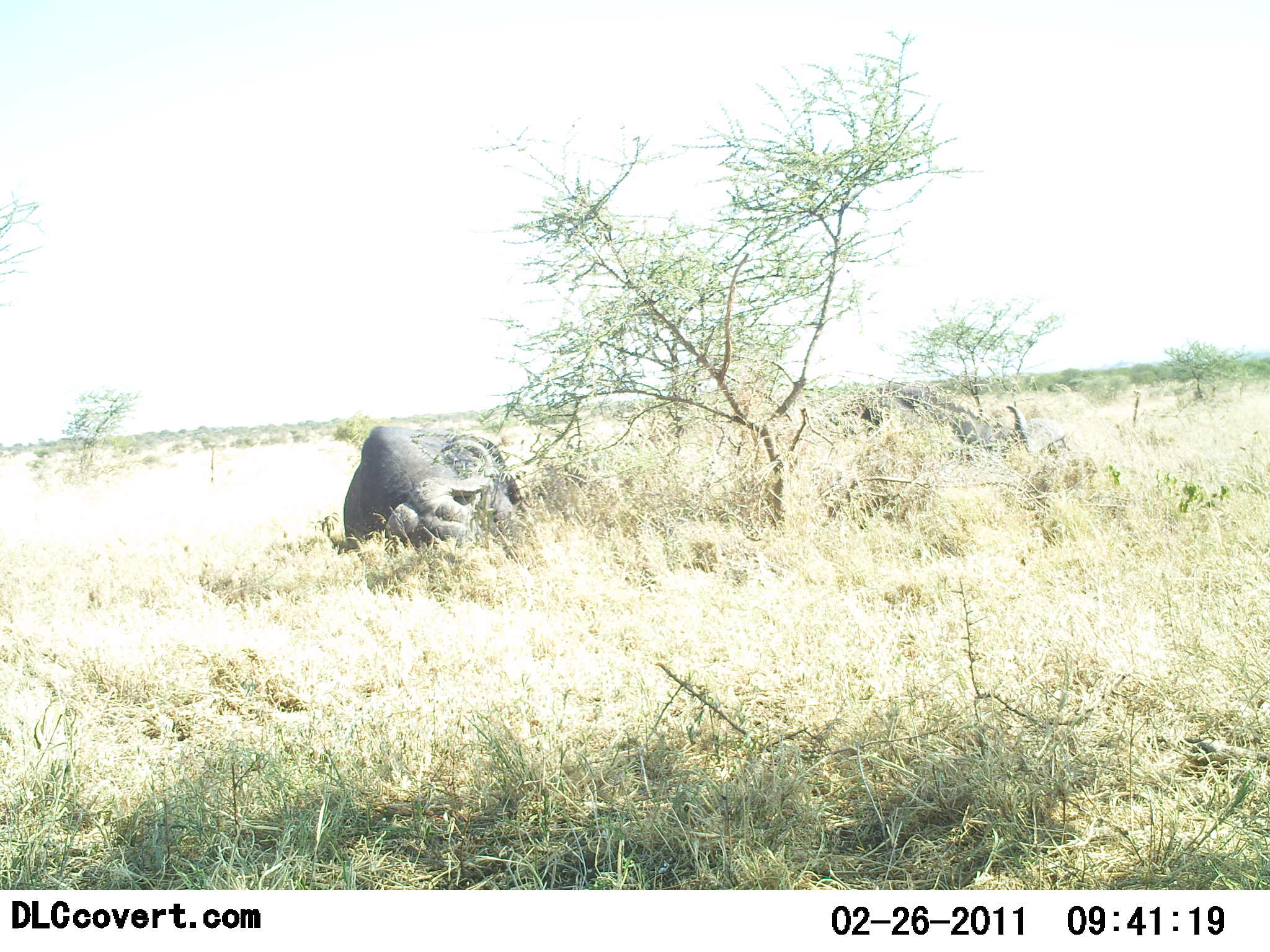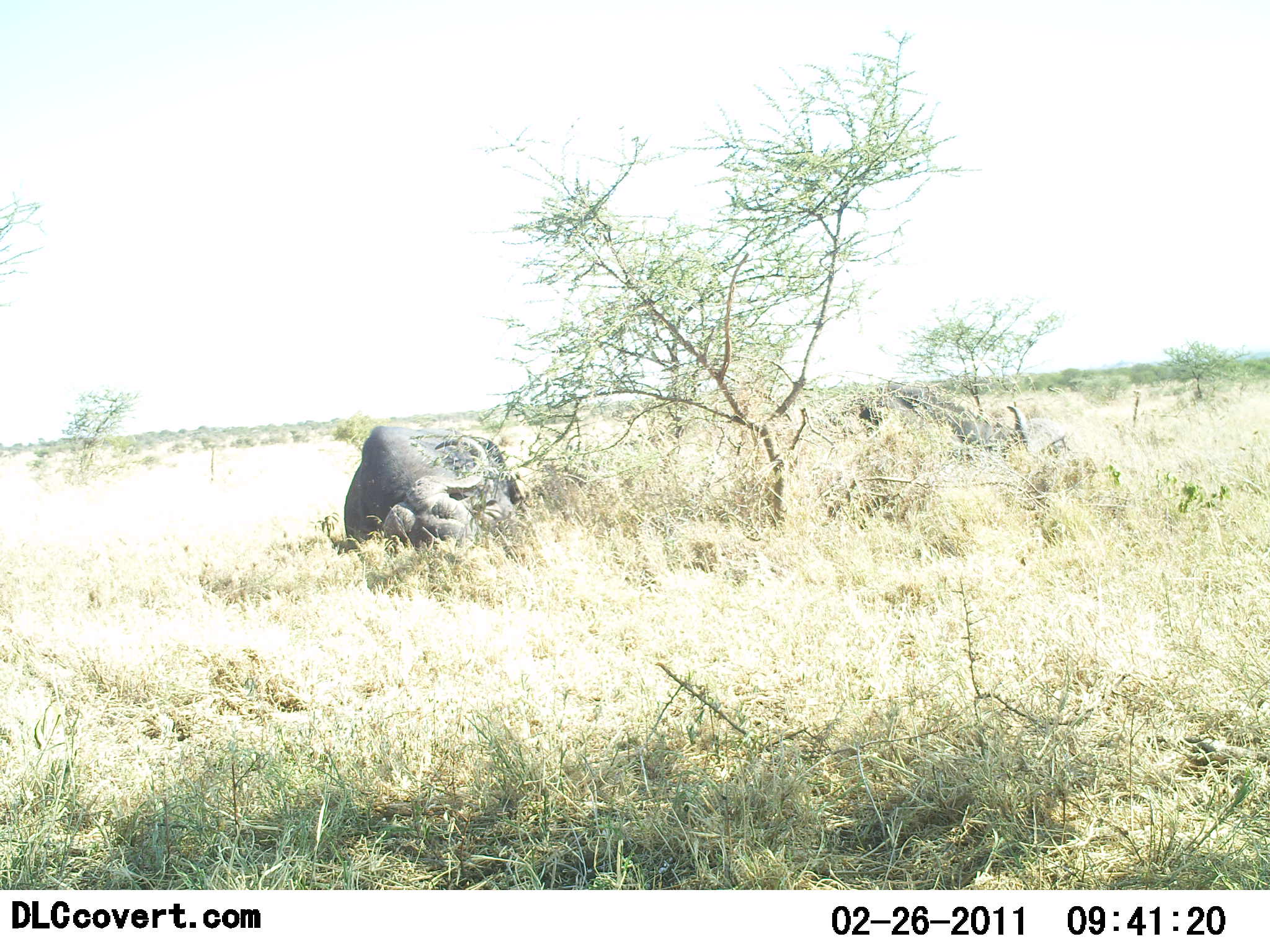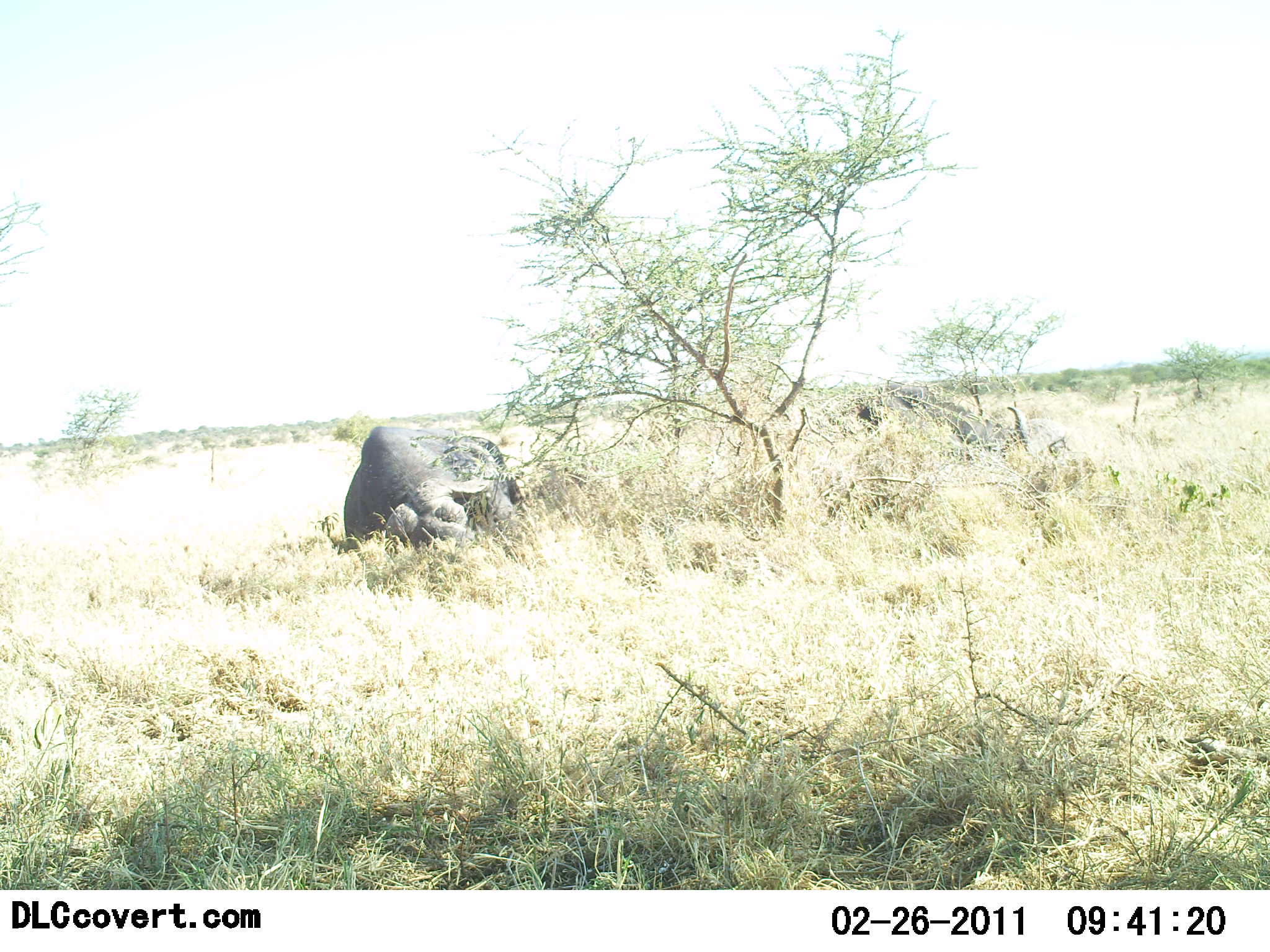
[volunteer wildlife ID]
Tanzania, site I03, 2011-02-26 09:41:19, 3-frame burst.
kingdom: Animalia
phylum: Chordata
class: Mammalia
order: Artiodactyla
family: Bovidae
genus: Syncerus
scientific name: Syncerus caffer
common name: cape buffalo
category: buffalo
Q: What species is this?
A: Buffalo (cape buffalo) (Syncerus caffer).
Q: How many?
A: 1.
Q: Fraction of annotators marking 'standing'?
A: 14%.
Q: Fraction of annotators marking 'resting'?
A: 71%.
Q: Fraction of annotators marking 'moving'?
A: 0%.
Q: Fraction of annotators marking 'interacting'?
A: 0%.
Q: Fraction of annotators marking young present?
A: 0%.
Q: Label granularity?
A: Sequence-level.